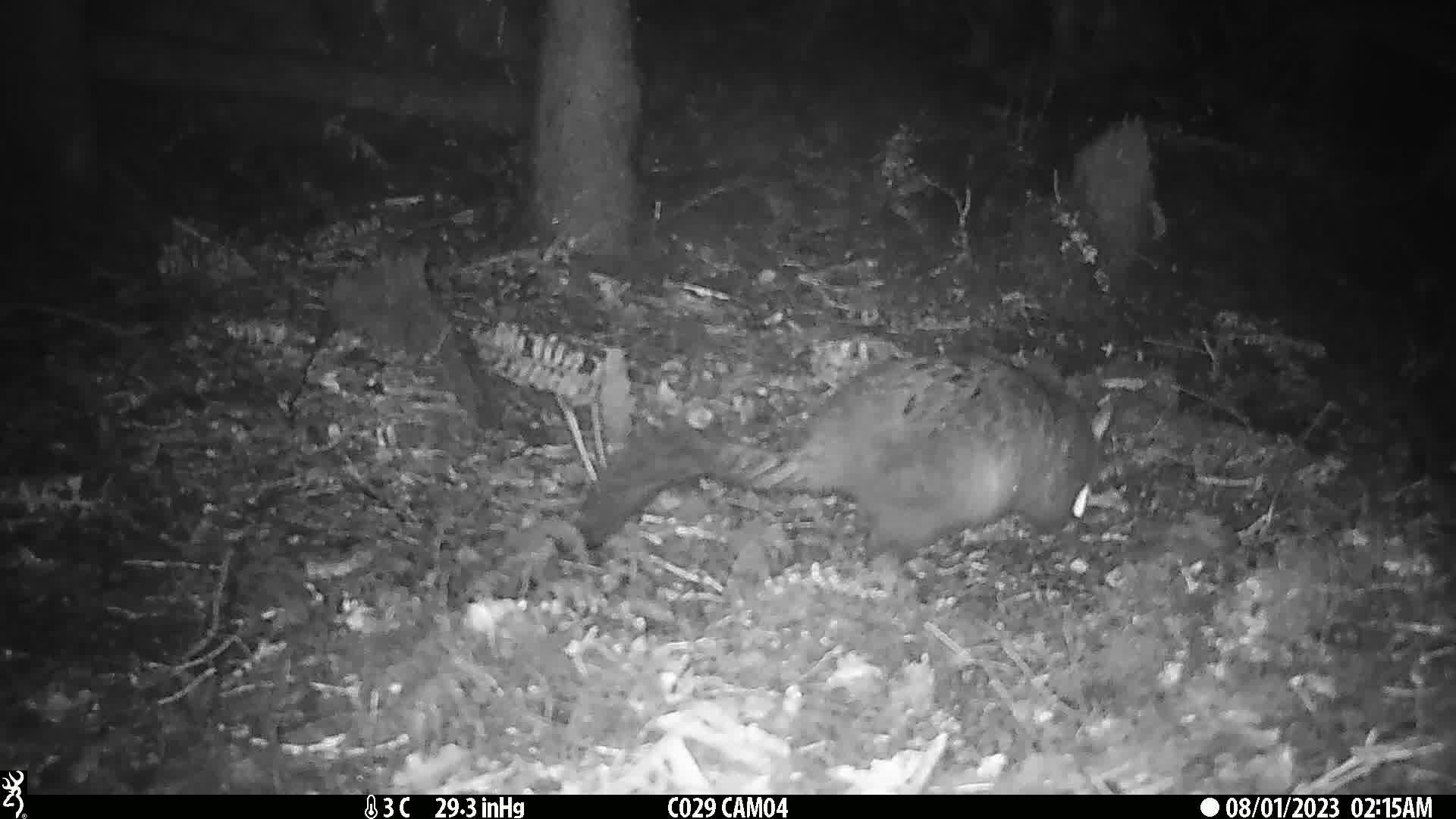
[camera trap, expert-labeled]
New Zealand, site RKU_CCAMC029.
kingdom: Animalia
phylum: Chordata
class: Mammalia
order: Diprotodontia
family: Phalangeridae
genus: Trichosurus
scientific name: Trichosurus vulpecula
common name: common brushtail possum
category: possum